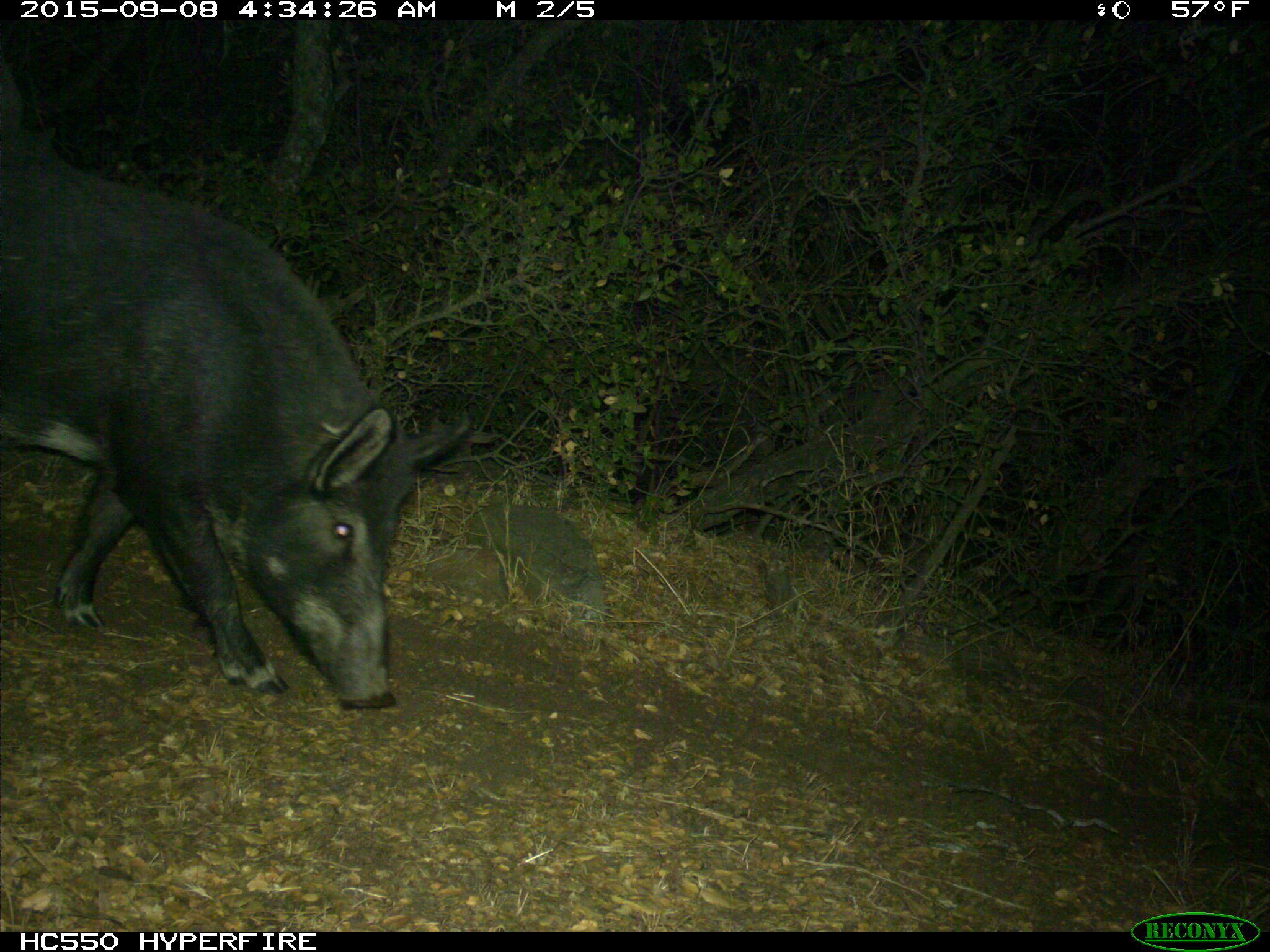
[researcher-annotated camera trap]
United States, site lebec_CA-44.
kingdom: Animalia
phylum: Chordata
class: Mammalia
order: Artiodactyla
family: Suidae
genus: Sus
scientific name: Sus scrofa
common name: wild boar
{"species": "Sus scrofa (wild boar)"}